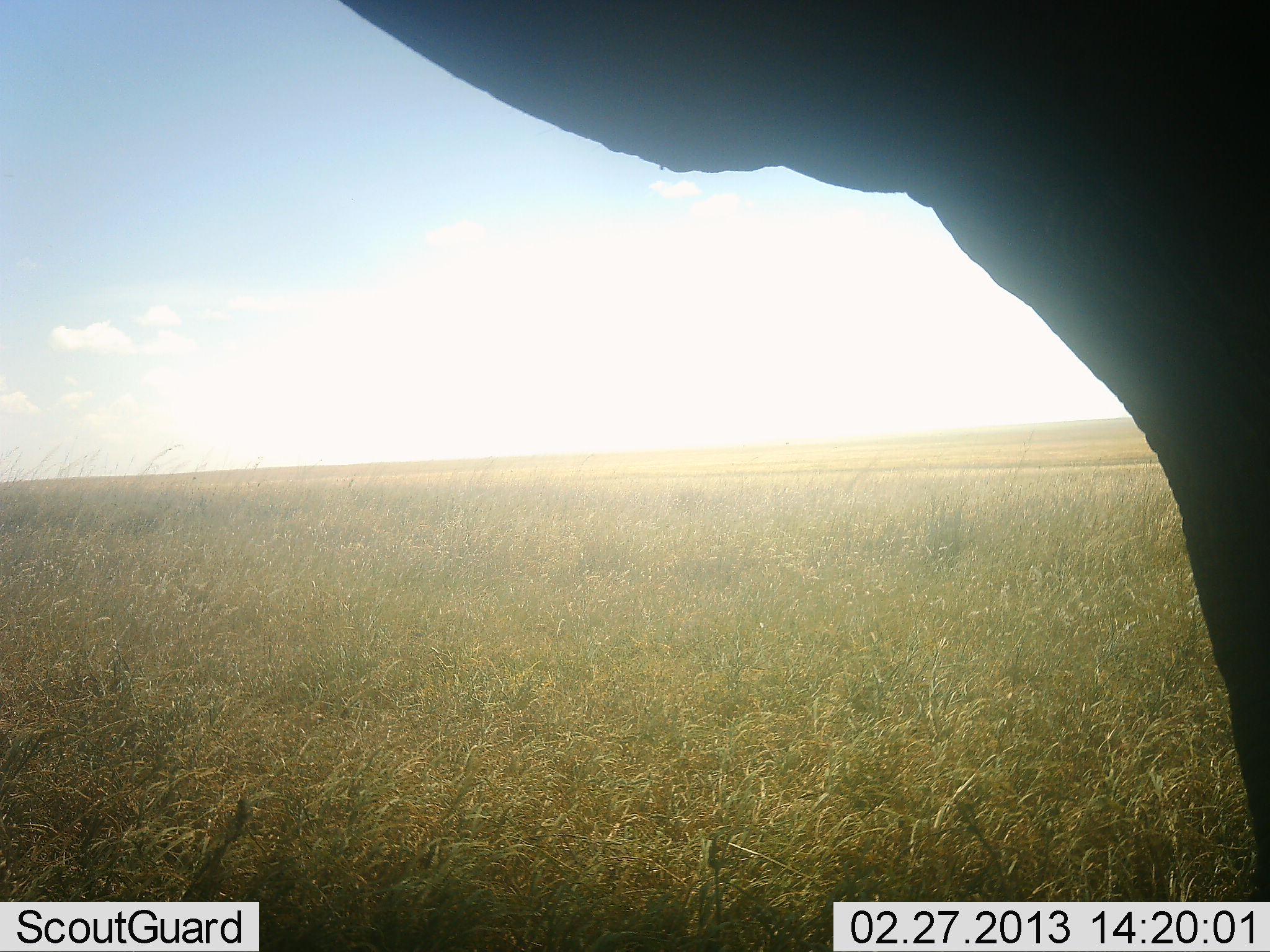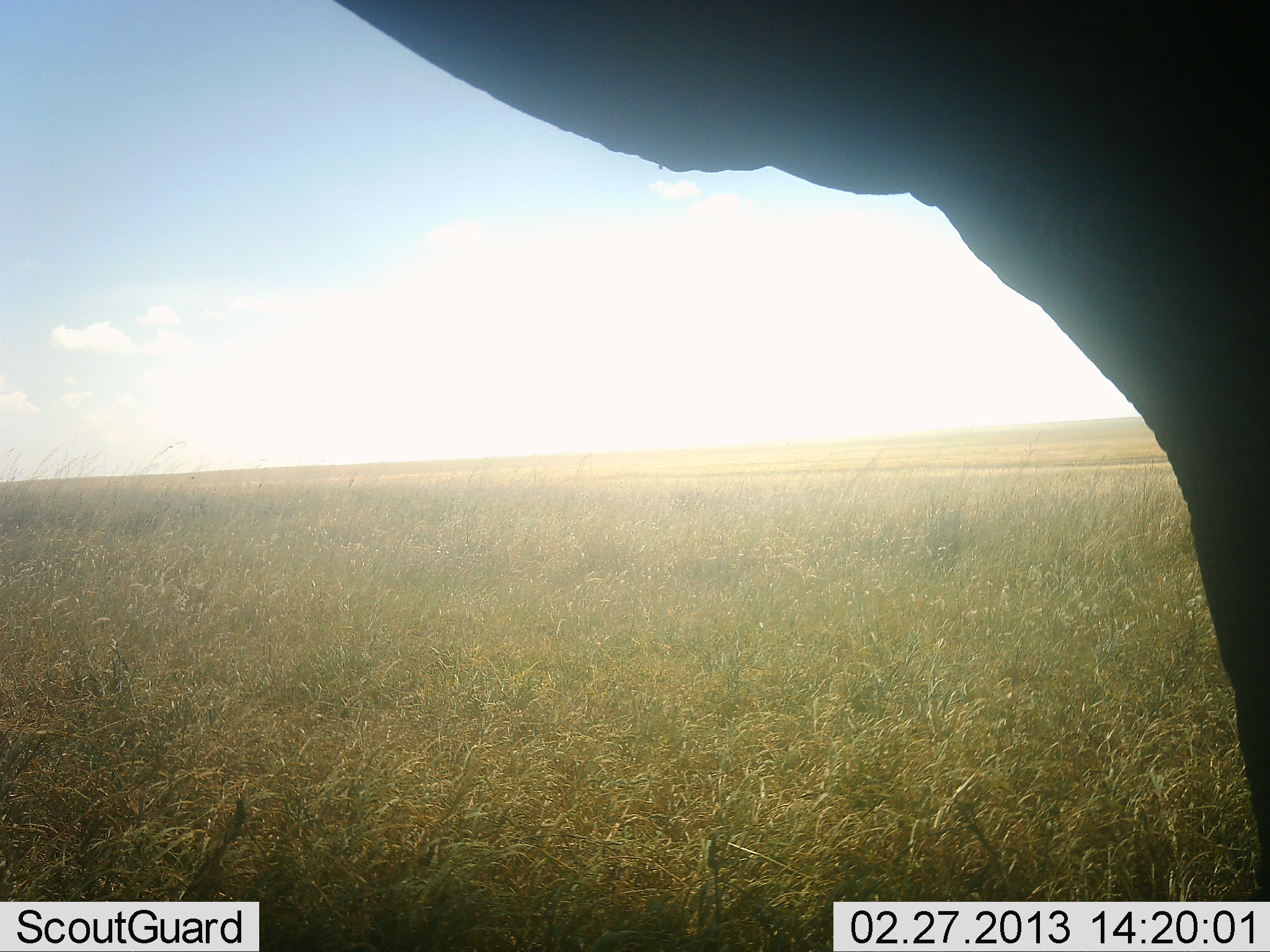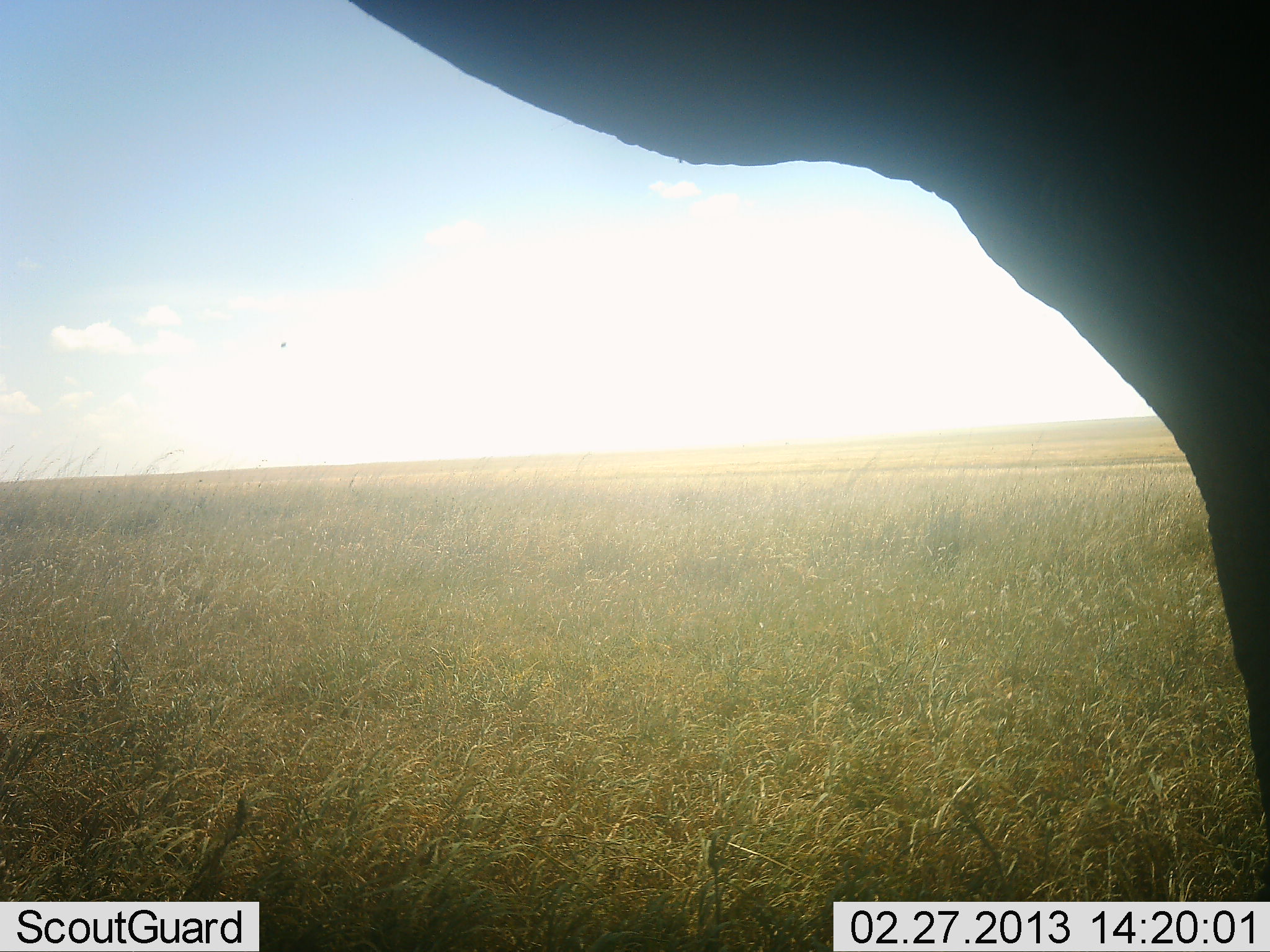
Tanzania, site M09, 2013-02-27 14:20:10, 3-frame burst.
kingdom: Animalia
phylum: Chordata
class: Mammalia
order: Proboscidea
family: Elephantidae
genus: Loxodonta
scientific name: Loxodonta africana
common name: african bush elephant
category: elephant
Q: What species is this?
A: Elephant (african bush elephant) (Loxodonta africana).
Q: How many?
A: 1.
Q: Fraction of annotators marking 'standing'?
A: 100%.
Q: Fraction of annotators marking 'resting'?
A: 0%.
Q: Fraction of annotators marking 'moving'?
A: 0%.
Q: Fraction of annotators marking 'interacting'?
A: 0%.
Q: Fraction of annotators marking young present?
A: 0%.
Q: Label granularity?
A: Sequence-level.